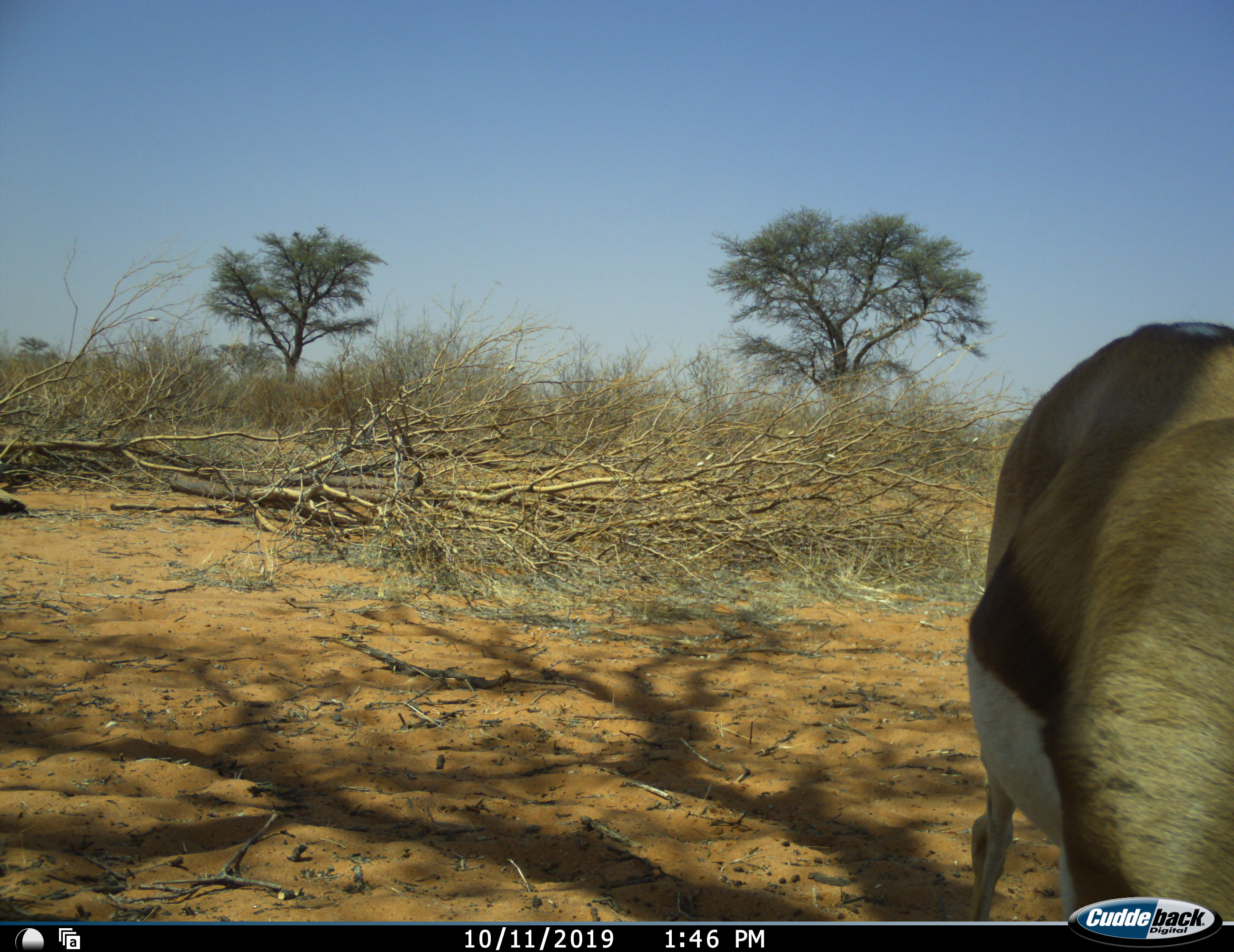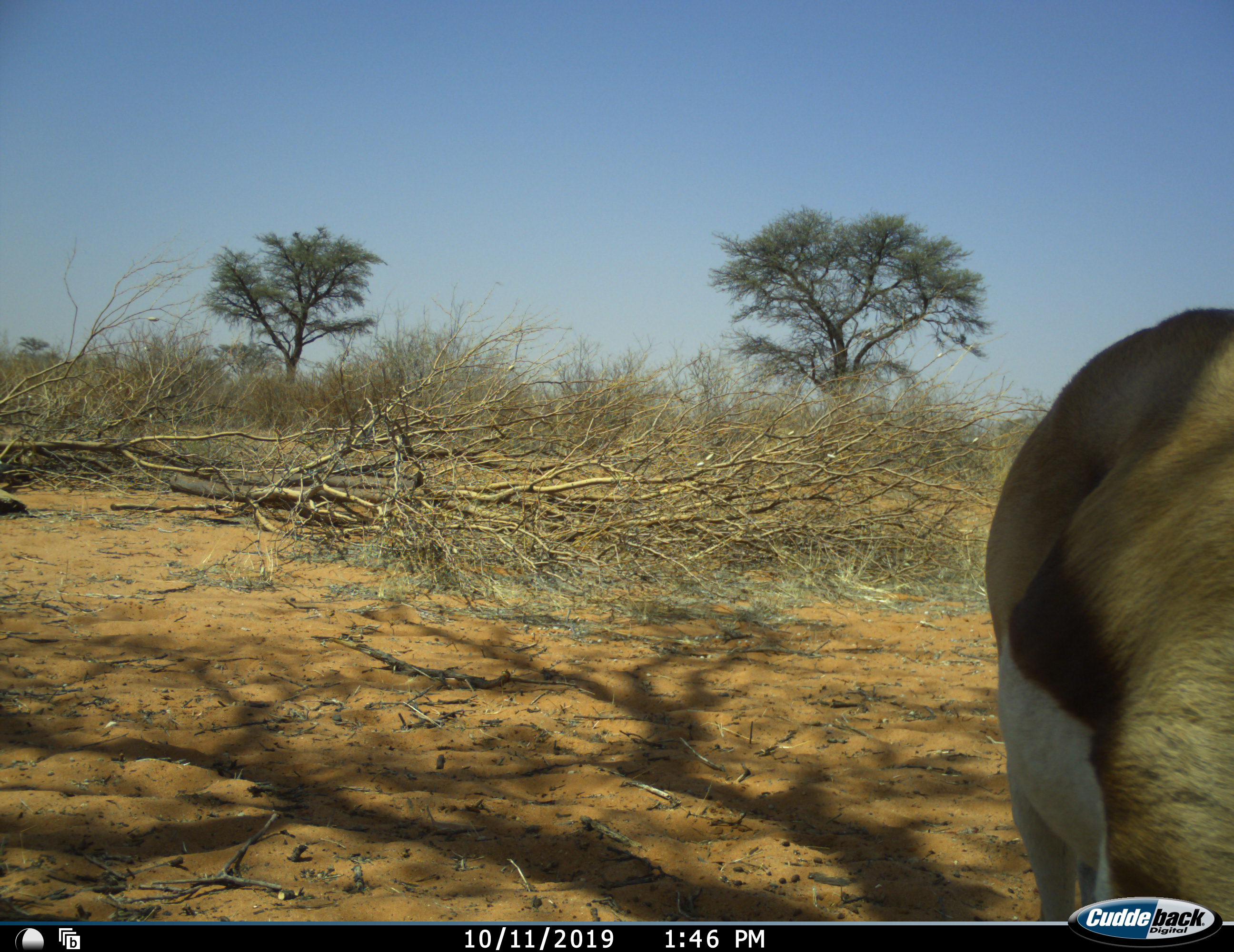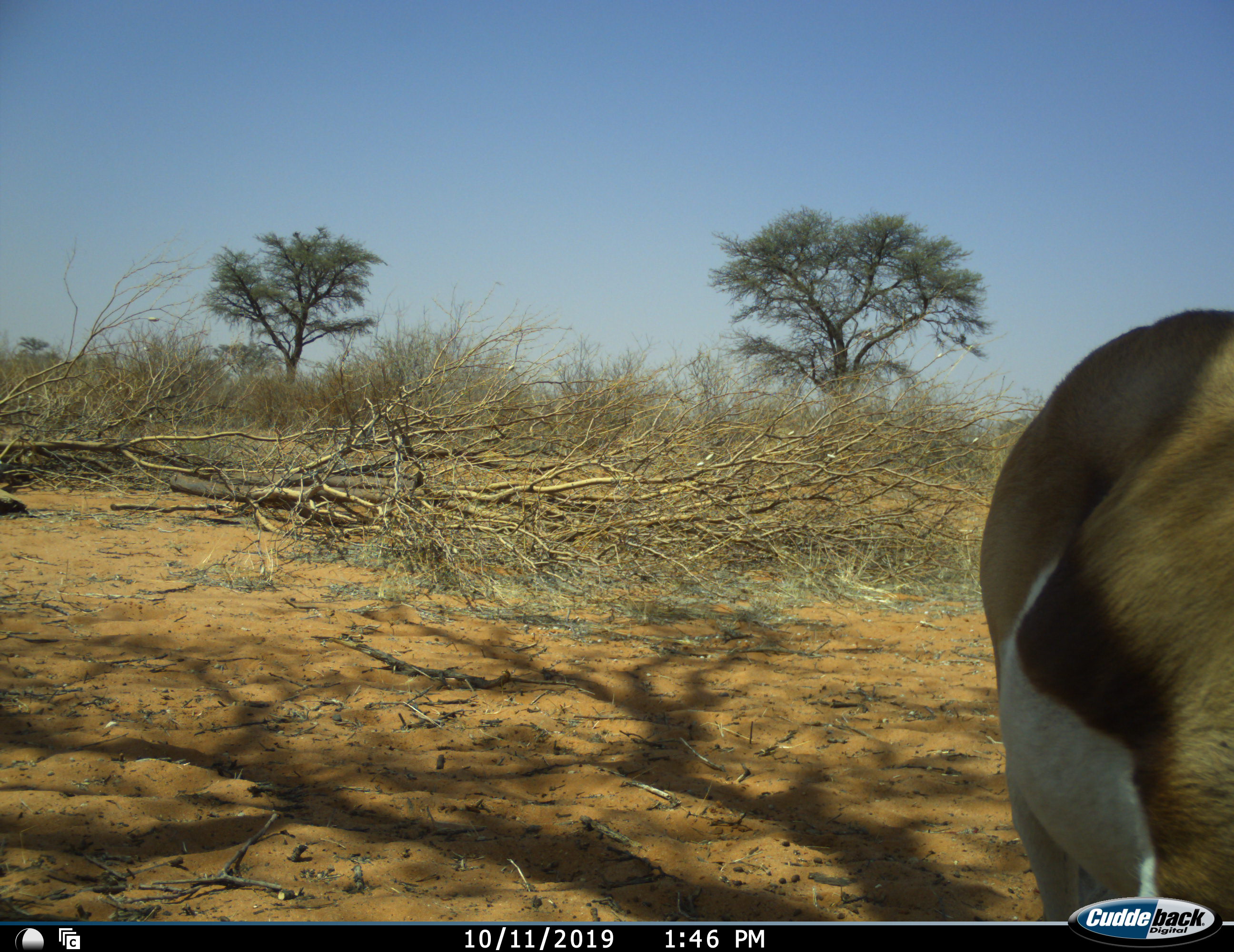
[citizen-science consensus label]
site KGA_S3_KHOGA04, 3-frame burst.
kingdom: Animalia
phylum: Chordata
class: Mammalia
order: Artiodactyla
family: Bovidae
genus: Antidorcas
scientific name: Antidorcas marsupialis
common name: springbok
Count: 1.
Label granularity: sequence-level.